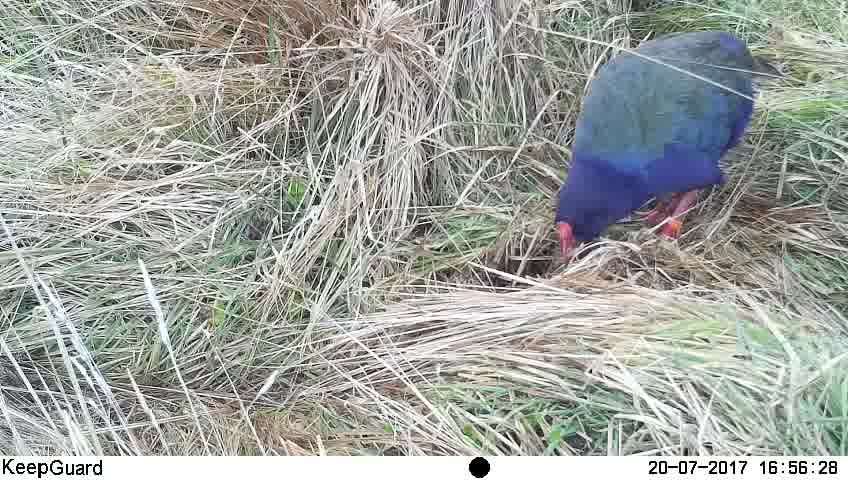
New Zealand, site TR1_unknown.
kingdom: Animalia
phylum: Chordata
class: Aves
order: Gruiformes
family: Rallidae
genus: Porphyrio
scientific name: Porphyrio mantelli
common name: takahe